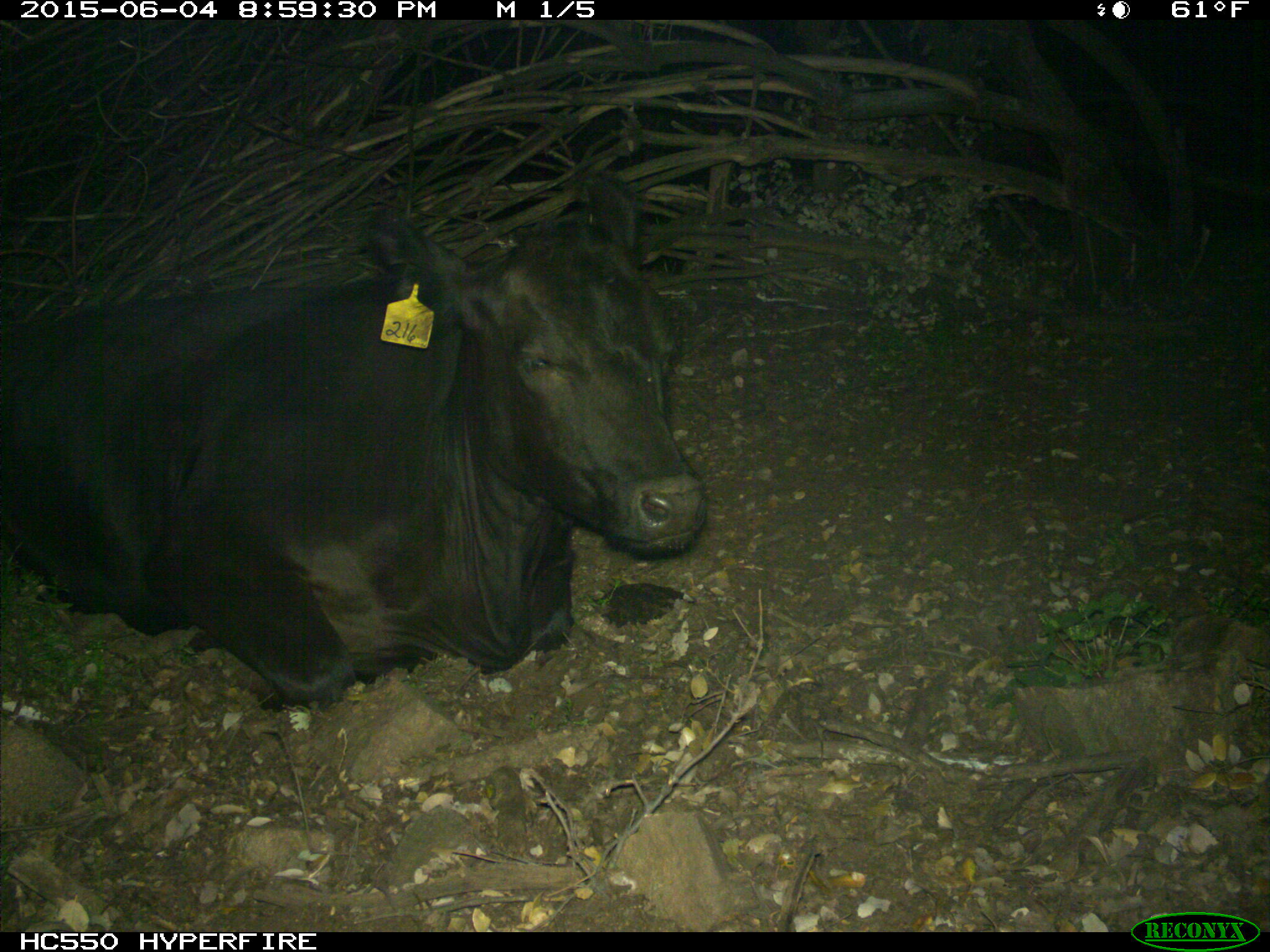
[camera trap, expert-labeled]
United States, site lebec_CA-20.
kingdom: Animalia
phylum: Chordata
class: Mammalia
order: Artiodactyla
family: Bovidae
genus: Bos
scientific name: Bos taurus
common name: domestic cow